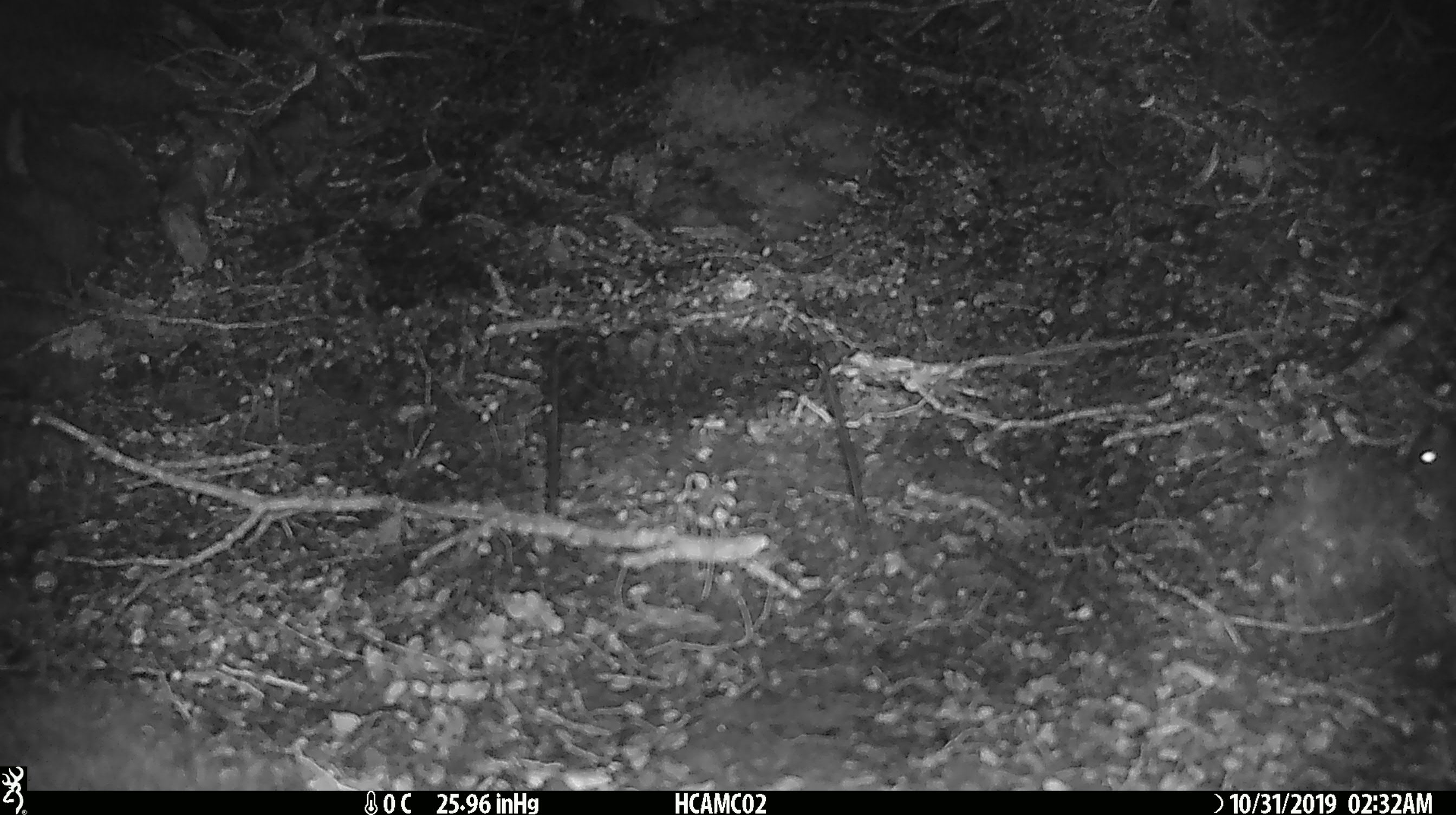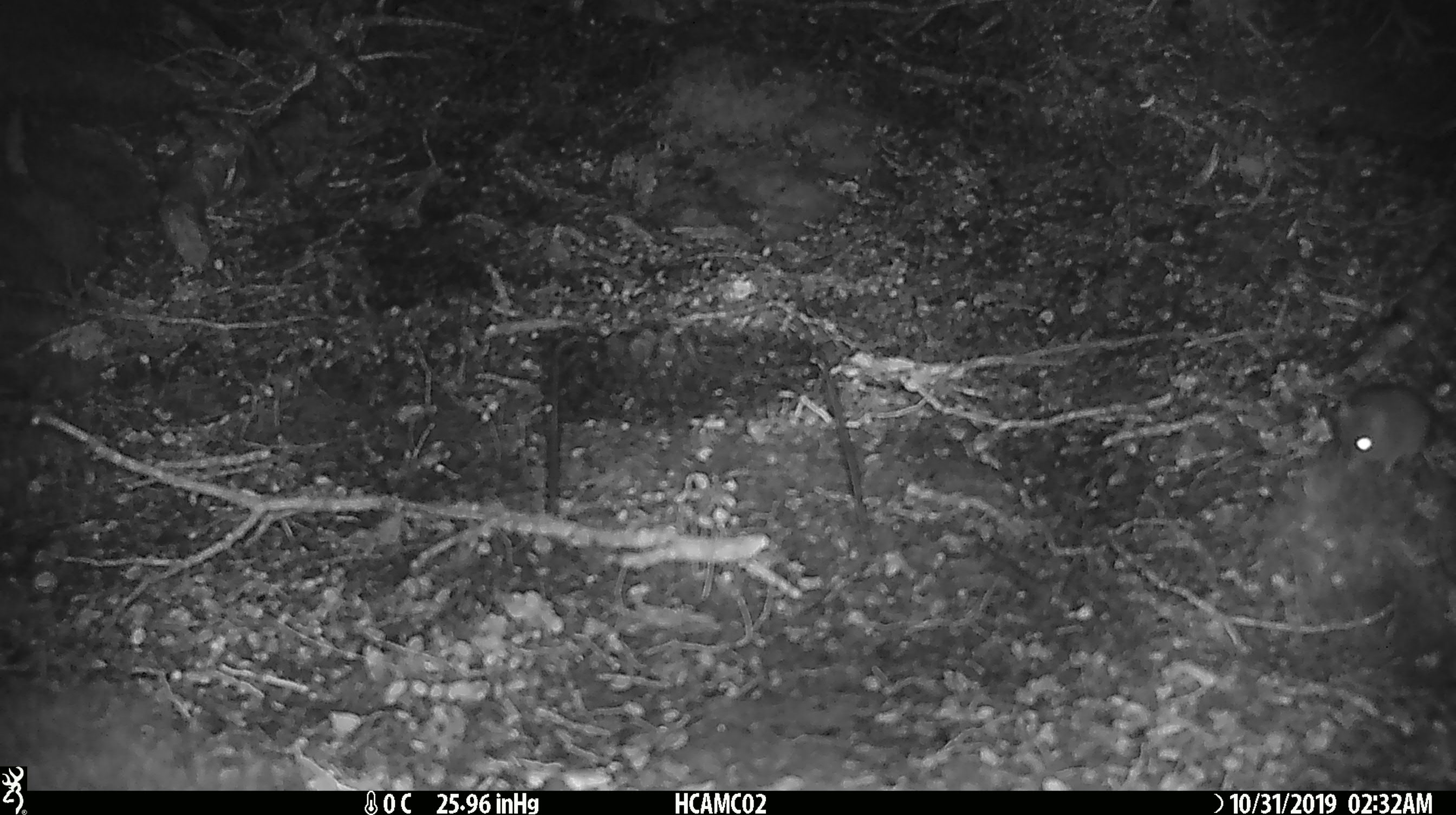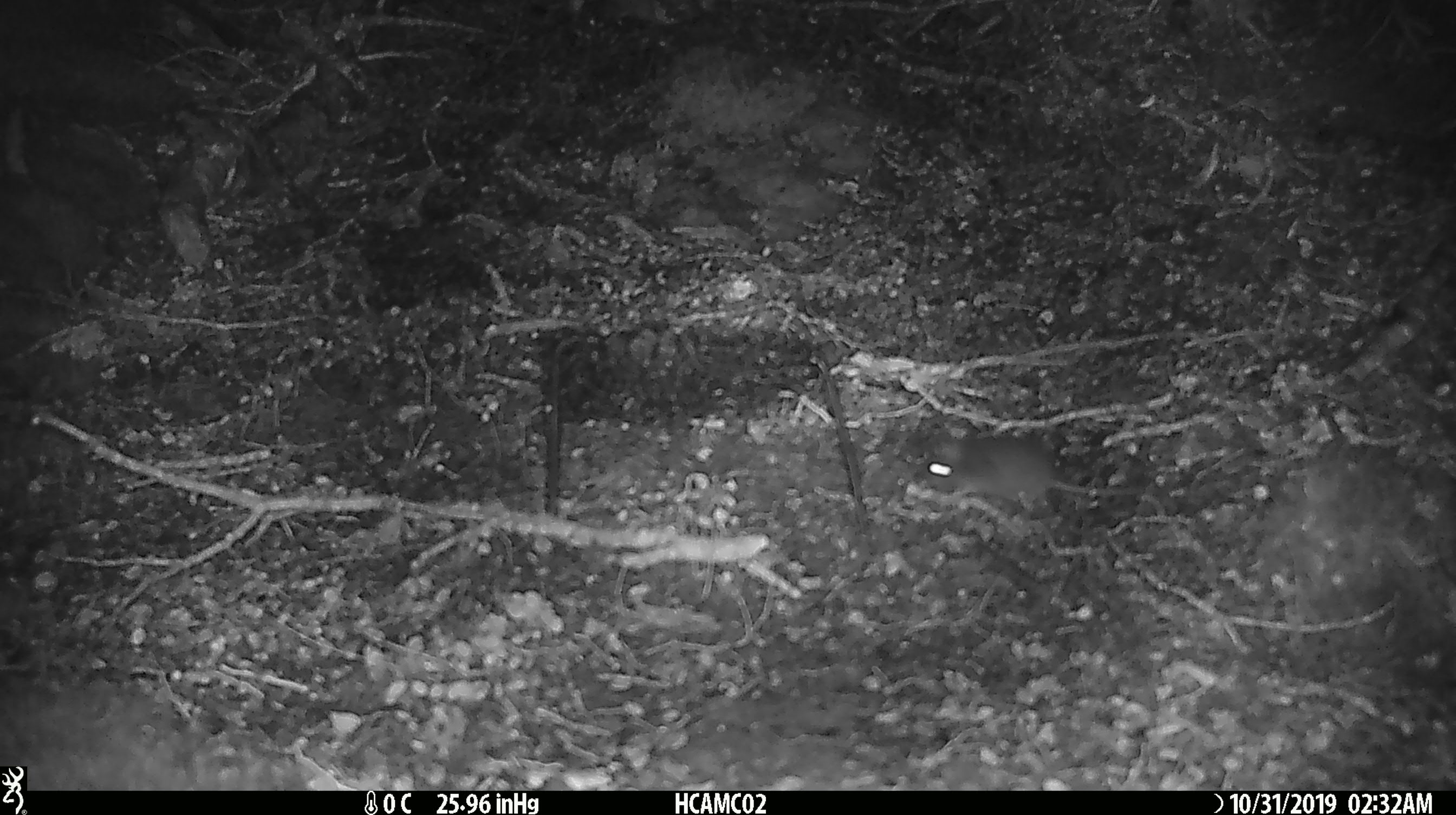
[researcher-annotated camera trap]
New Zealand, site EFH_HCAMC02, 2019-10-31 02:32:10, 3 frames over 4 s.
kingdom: Animalia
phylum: Chordata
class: Mammalia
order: Rodentia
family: Muridae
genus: Mus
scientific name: Mus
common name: mouse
Mouse (Mus).